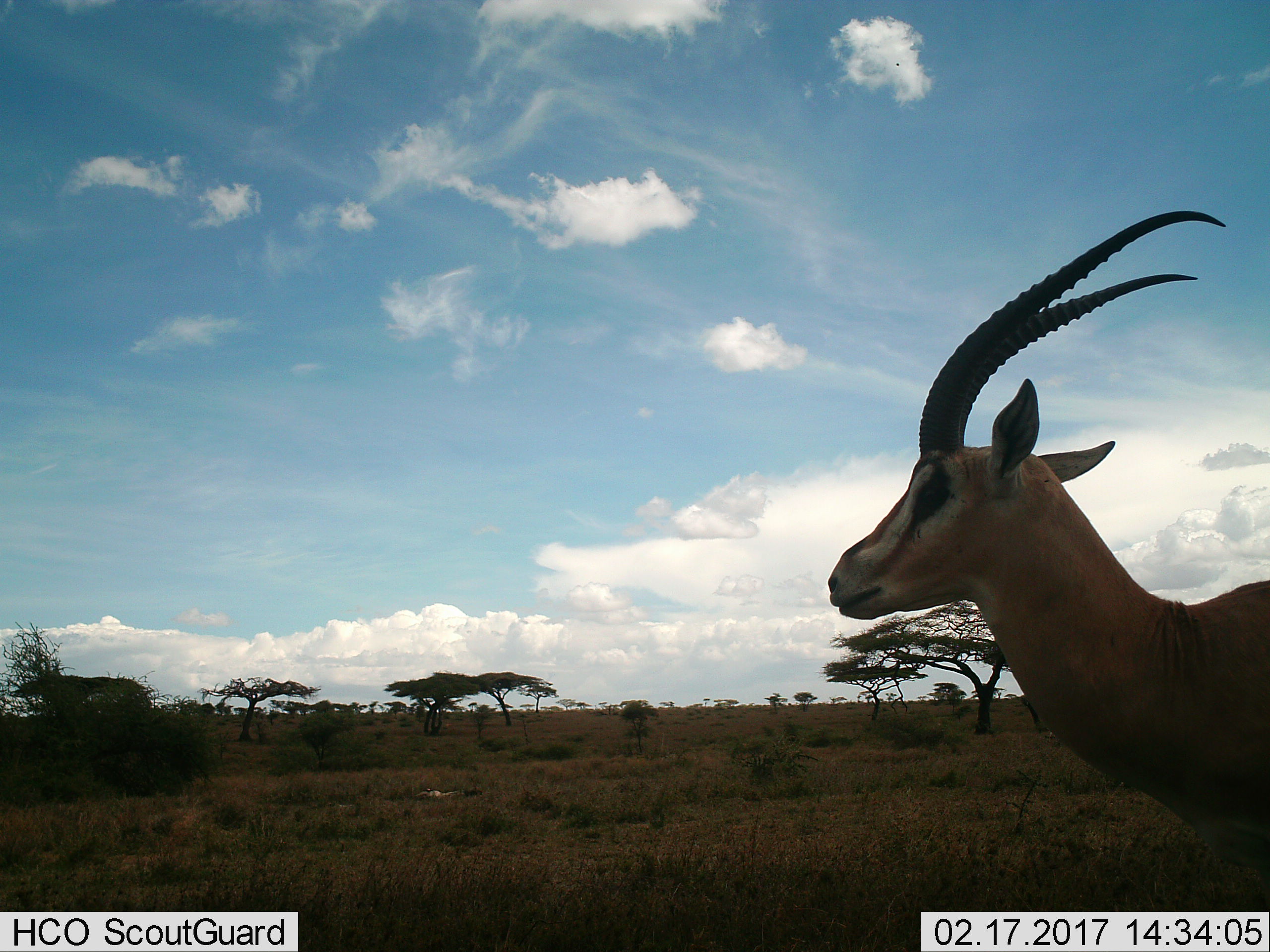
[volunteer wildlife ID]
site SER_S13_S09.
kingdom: Animalia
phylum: Chordata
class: Mammalia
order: Artiodactyla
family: Bovidae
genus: Eudorcas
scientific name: Eudorcas thomsonii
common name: thomson's gazelle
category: gazellethomsons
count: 1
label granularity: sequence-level